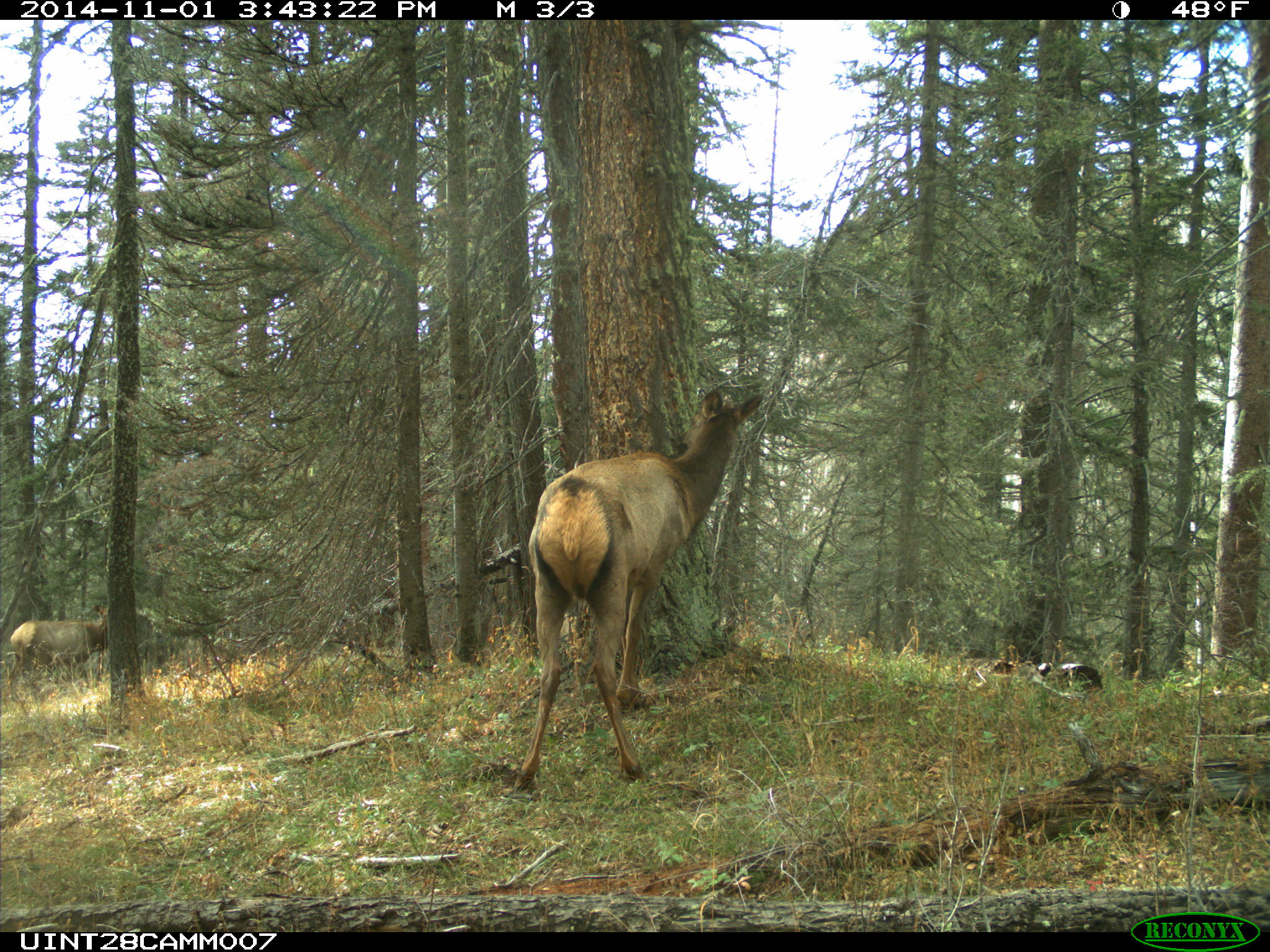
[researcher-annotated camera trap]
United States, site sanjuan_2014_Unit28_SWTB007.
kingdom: Animalia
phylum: Chordata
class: Mammalia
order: Artiodactyla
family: Cervidae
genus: Cervus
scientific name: Cervus elaphus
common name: red deer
Cervus elaphus (red deer).